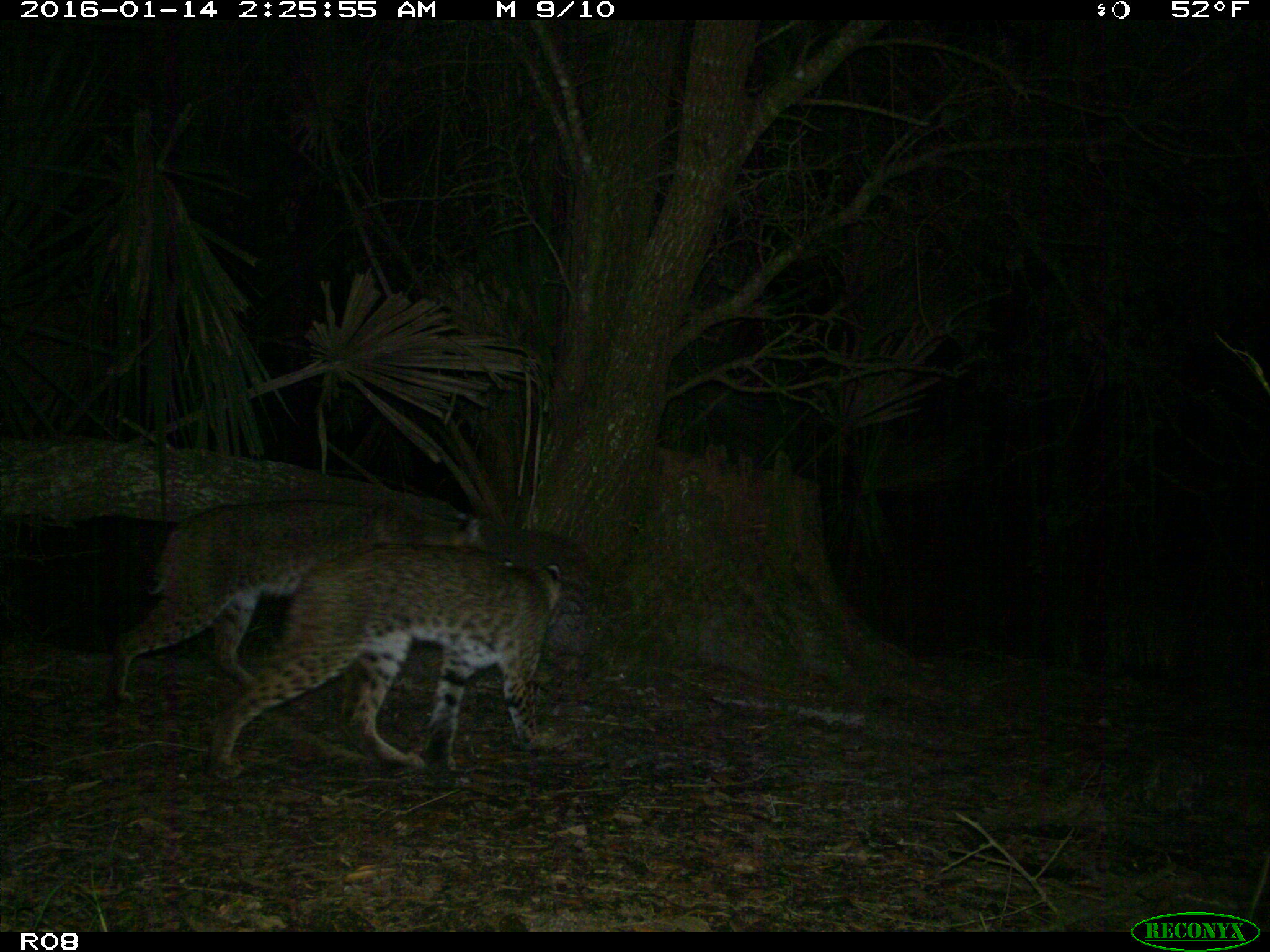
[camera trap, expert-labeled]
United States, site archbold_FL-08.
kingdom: Animalia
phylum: Chordata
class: Mammalia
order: Carnivora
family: Felidae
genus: Lynx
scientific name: Lynx rufus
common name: bobcat